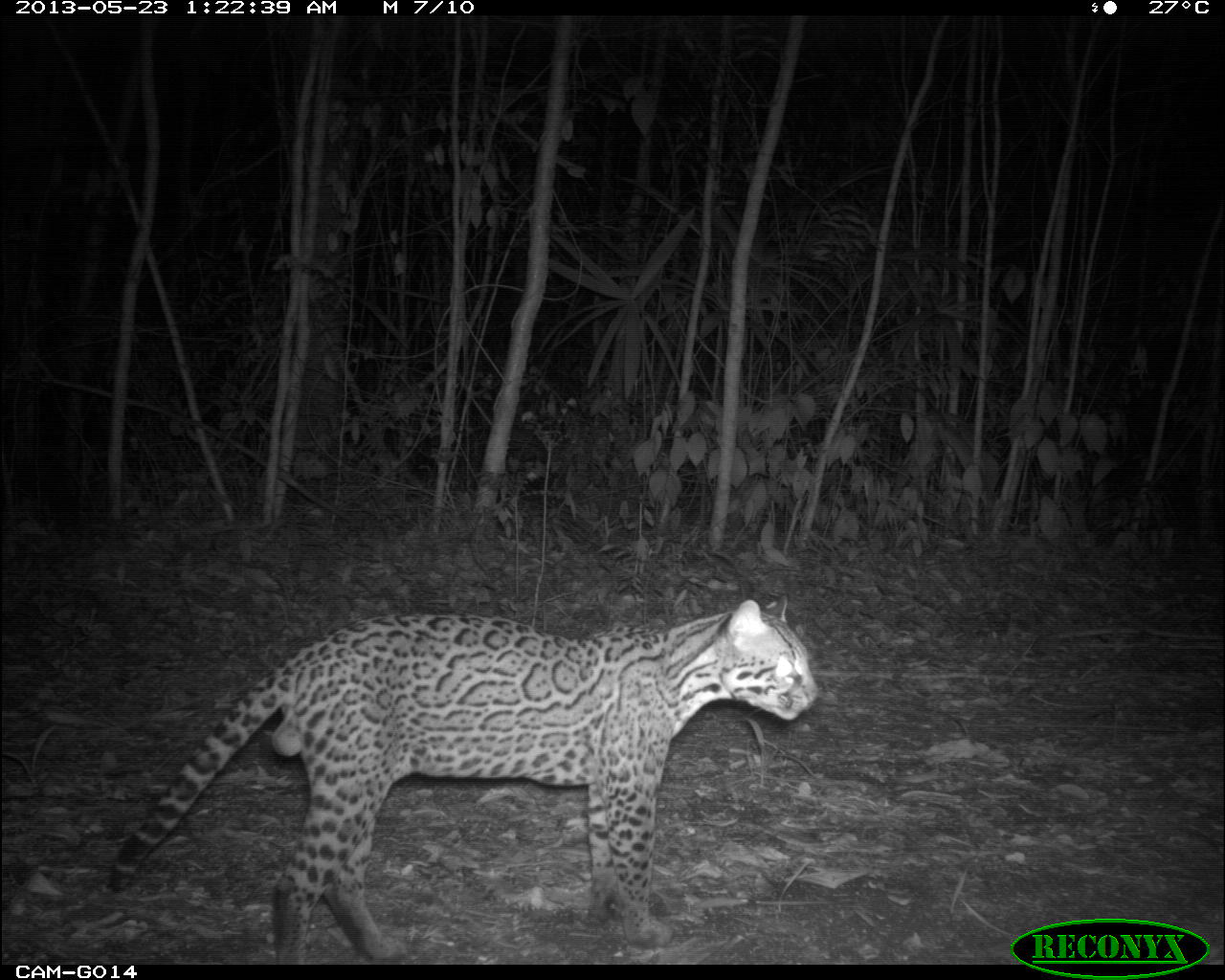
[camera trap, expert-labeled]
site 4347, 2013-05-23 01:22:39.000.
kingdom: Animalia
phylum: Chordata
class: Mammalia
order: Carnivora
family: Felidae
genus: Leopardus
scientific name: Leopardus pardalis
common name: ocelot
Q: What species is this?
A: Leopardus pardalis (ocelot).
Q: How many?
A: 1.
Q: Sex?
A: Male.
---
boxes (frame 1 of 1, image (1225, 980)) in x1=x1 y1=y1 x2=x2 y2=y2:
leopardus pardalis: x1=104 y1=591 x2=819 y2=959